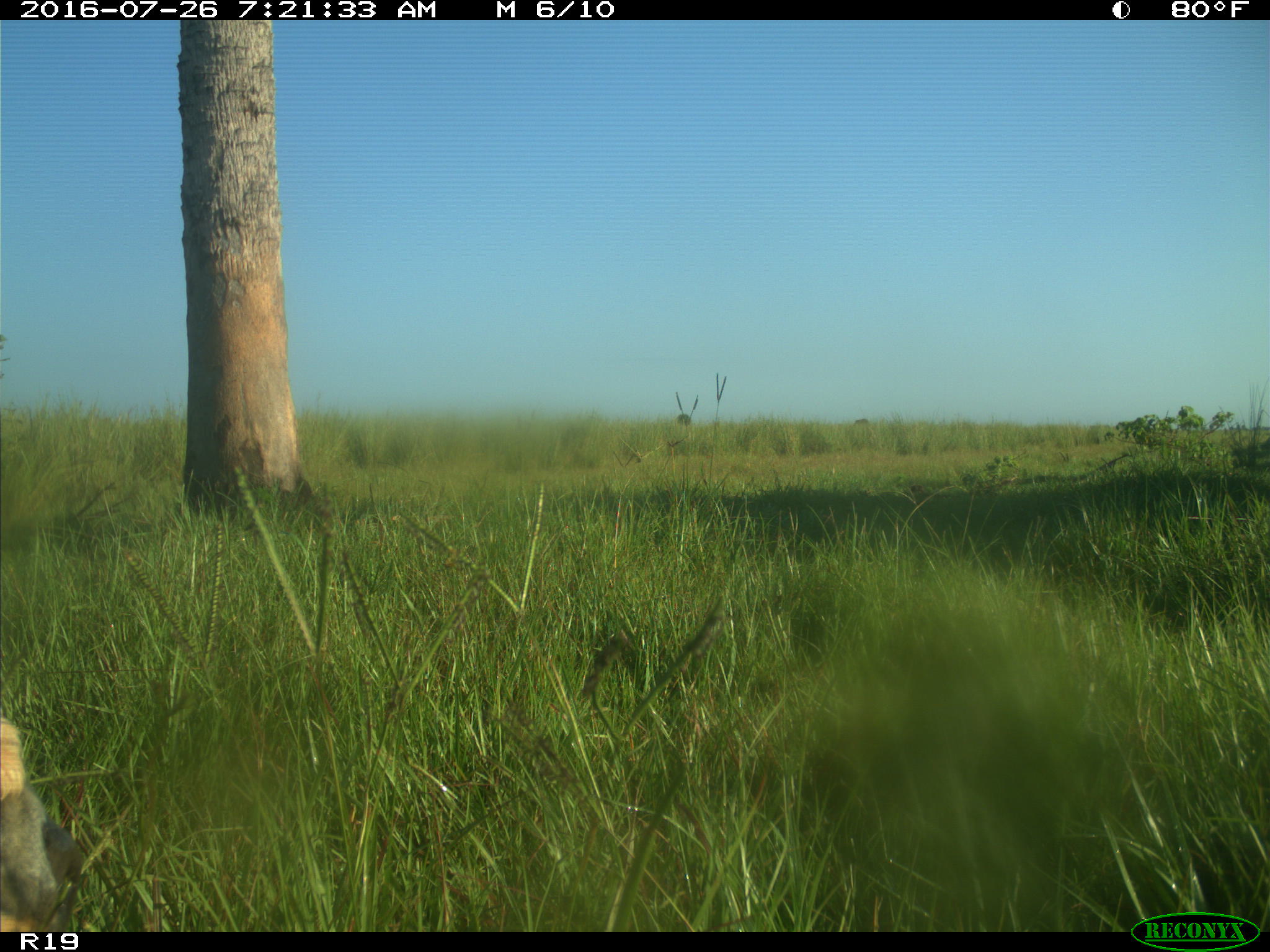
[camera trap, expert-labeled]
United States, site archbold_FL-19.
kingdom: Animalia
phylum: Chordata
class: Mammalia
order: Artiodactyla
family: Bovidae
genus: Bos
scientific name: Bos taurus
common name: domestic cow